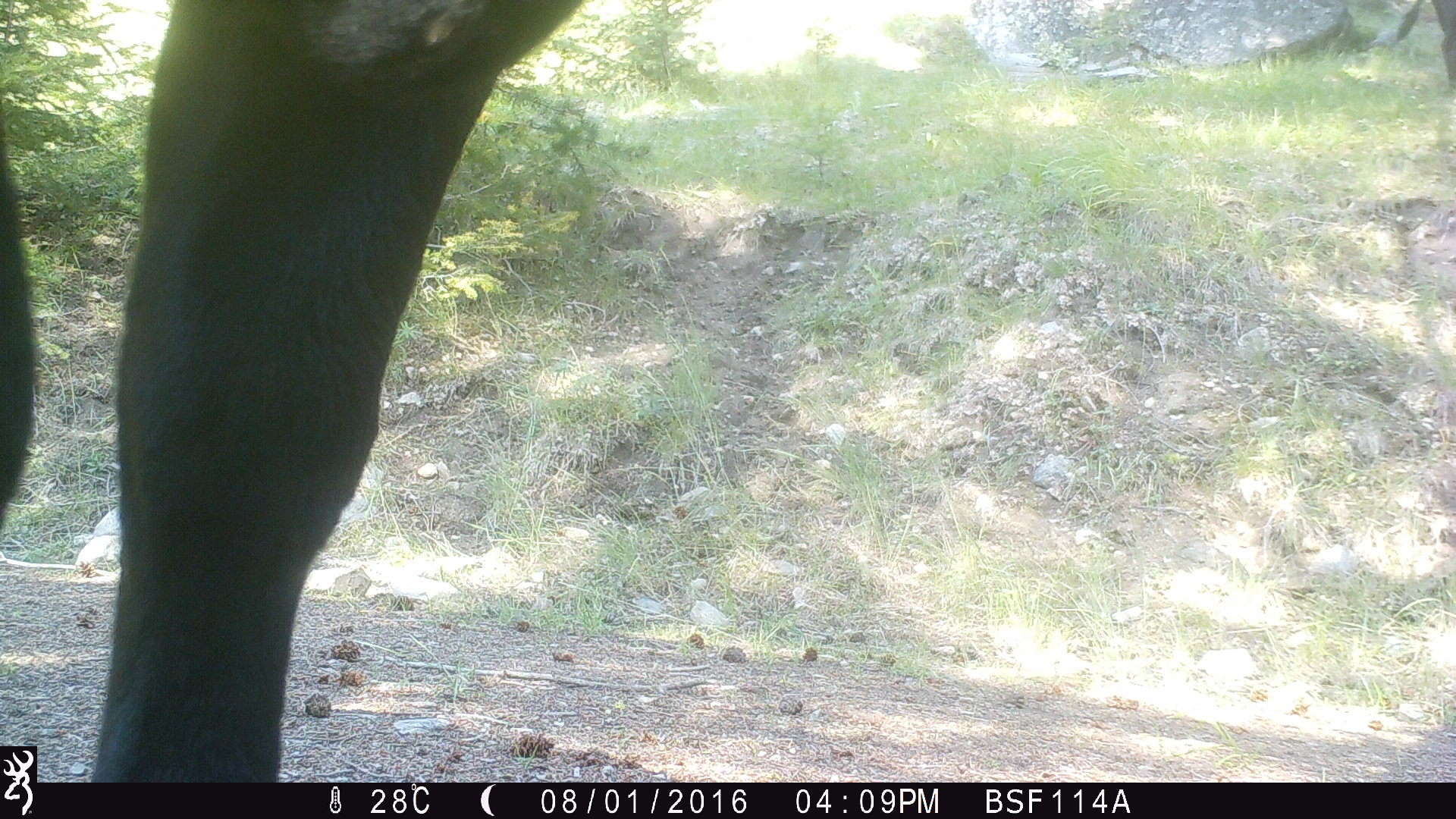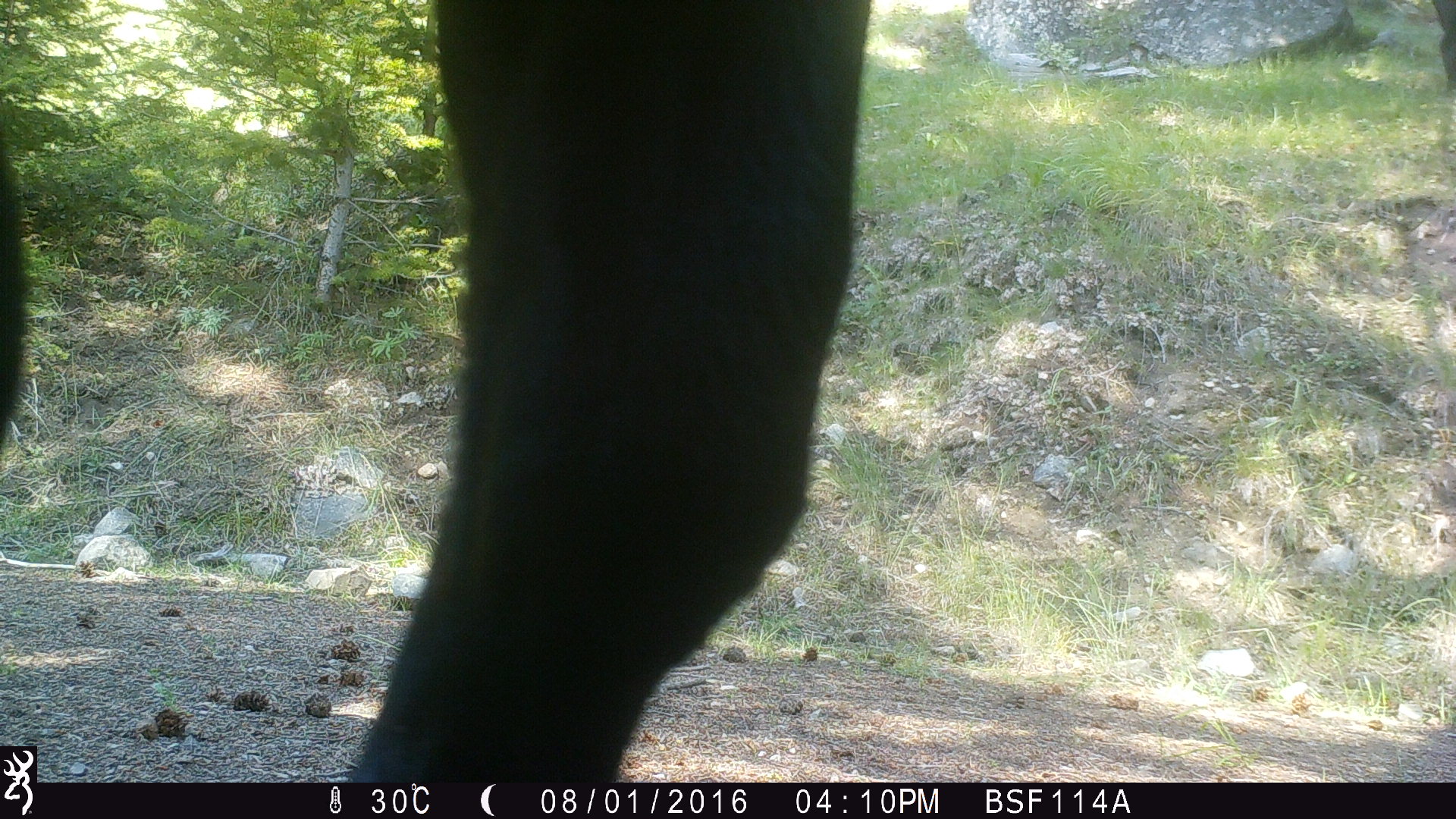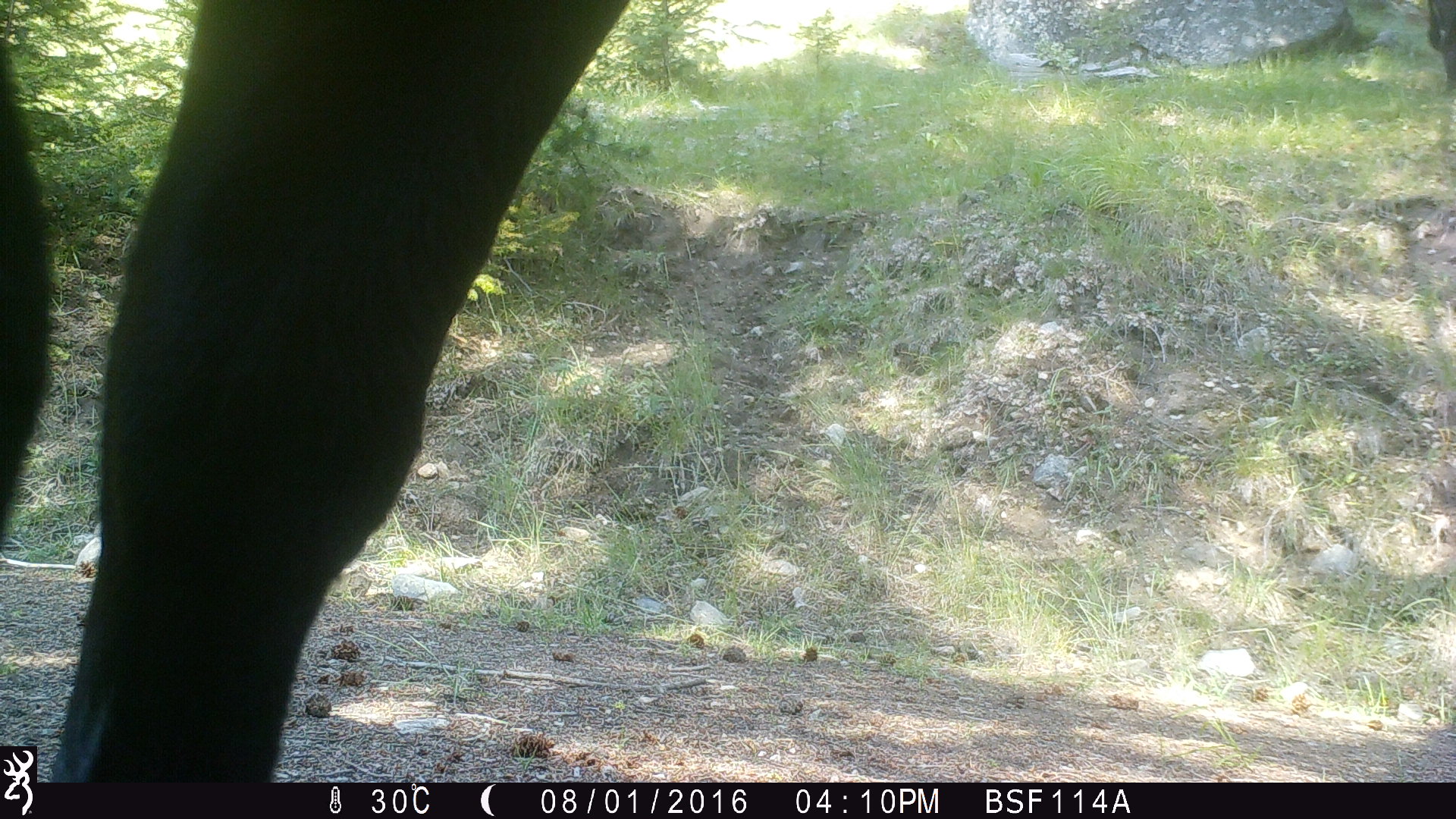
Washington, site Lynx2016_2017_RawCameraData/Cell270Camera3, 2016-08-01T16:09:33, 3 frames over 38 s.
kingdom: Animalia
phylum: Chordata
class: Mammalia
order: Artiodactyla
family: Bovidae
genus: Bos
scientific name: Bos taurus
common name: domestic cattle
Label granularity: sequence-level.